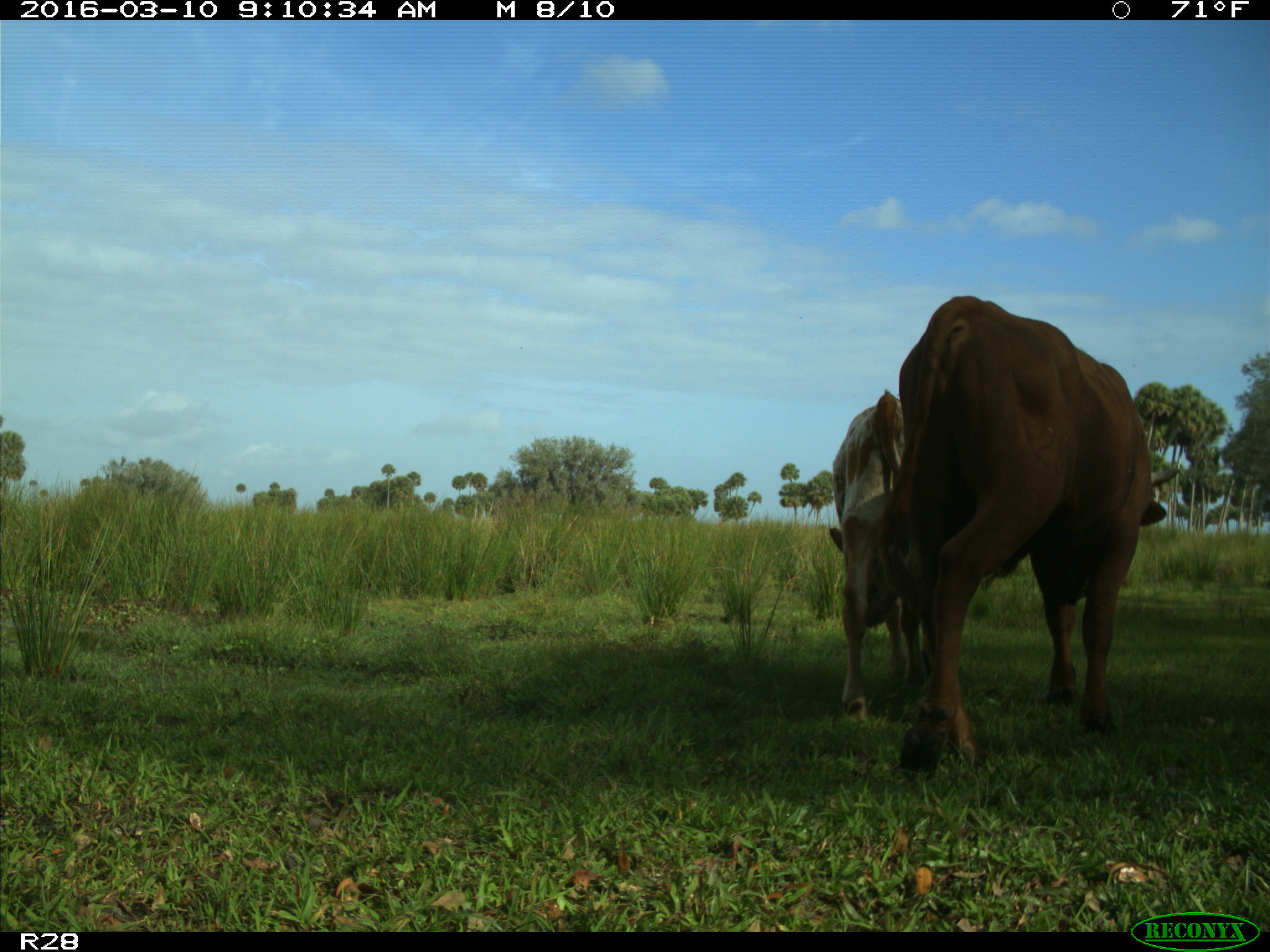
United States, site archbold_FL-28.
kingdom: Animalia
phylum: Chordata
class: Mammalia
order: Artiodactyla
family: Bovidae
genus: Bos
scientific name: Bos taurus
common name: domestic cow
Bos taurus (domestic cow).